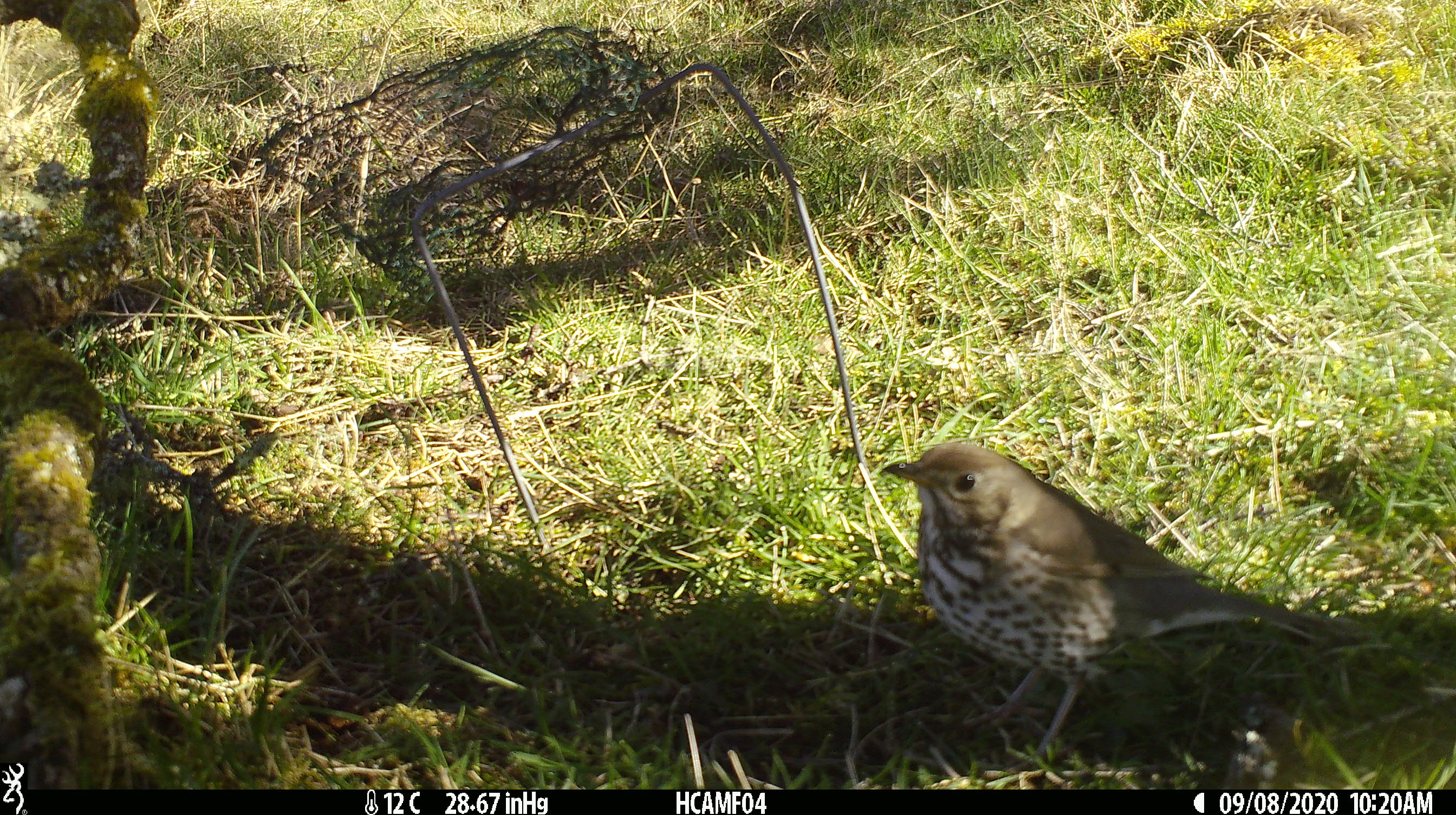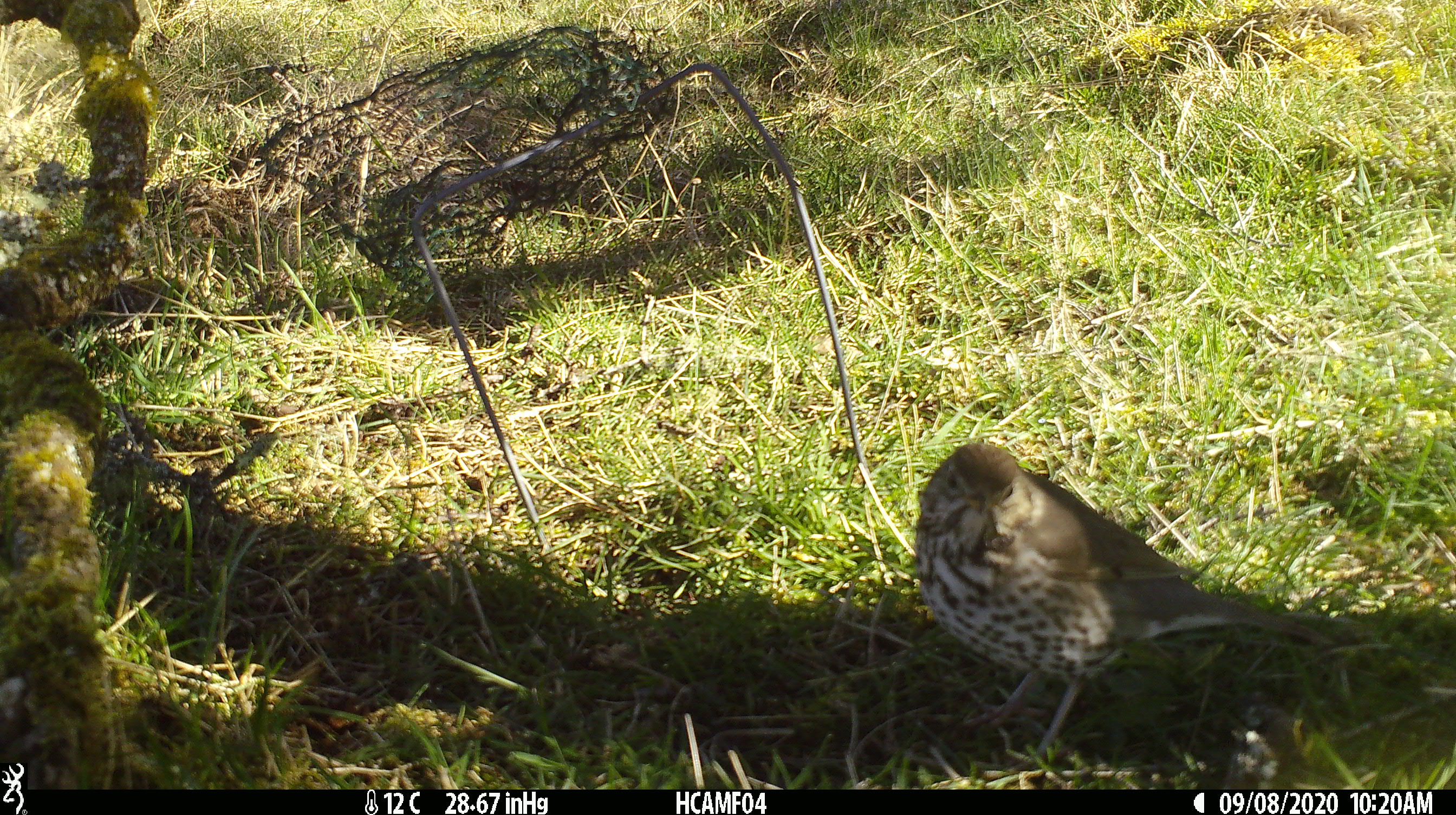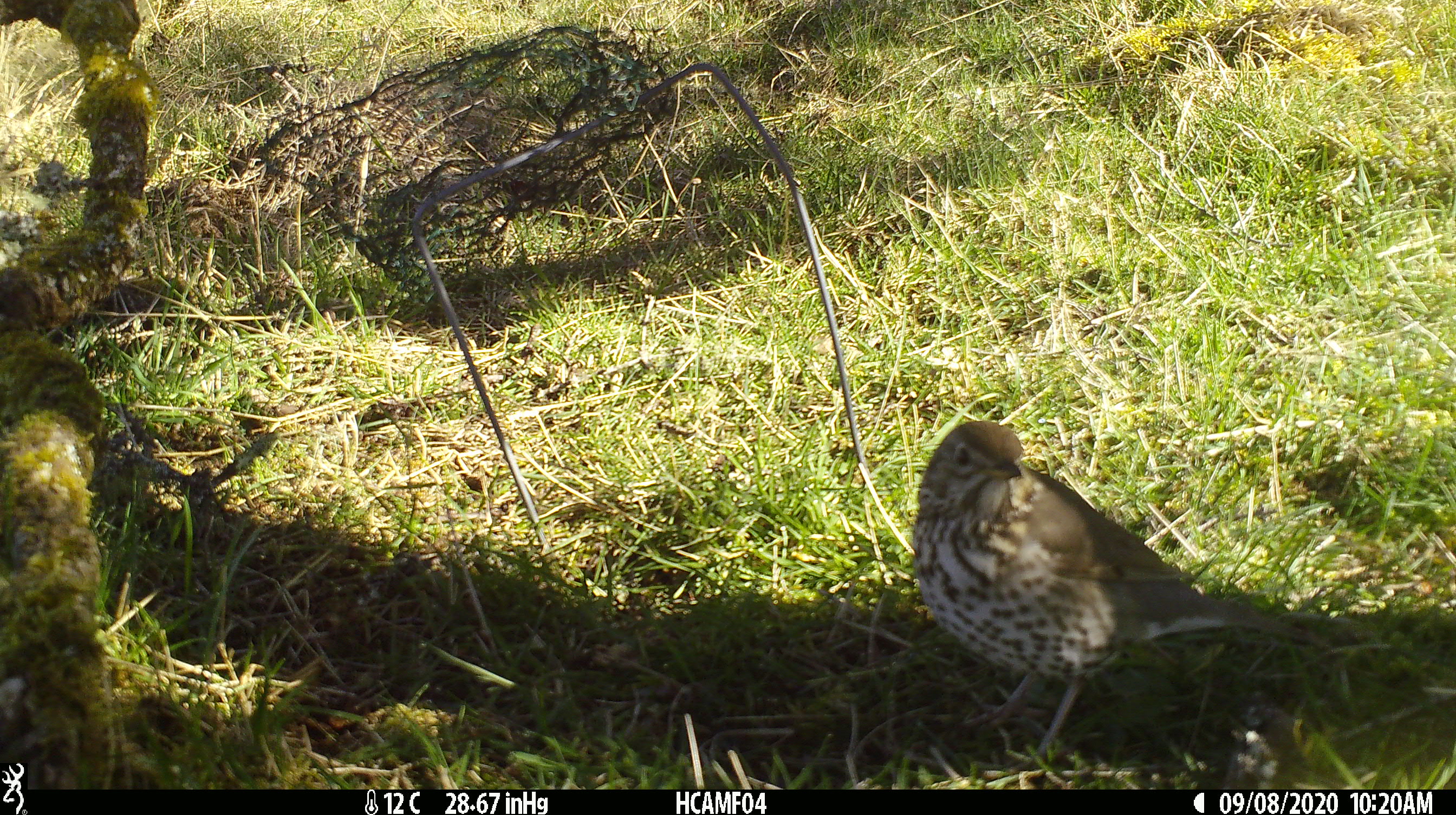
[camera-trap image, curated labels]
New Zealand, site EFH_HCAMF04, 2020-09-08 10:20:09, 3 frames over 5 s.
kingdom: Animalia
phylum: Chordata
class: Aves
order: Passeriformes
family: Turdidae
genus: Turdus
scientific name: Turdus philomelos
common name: song thrush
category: thrush